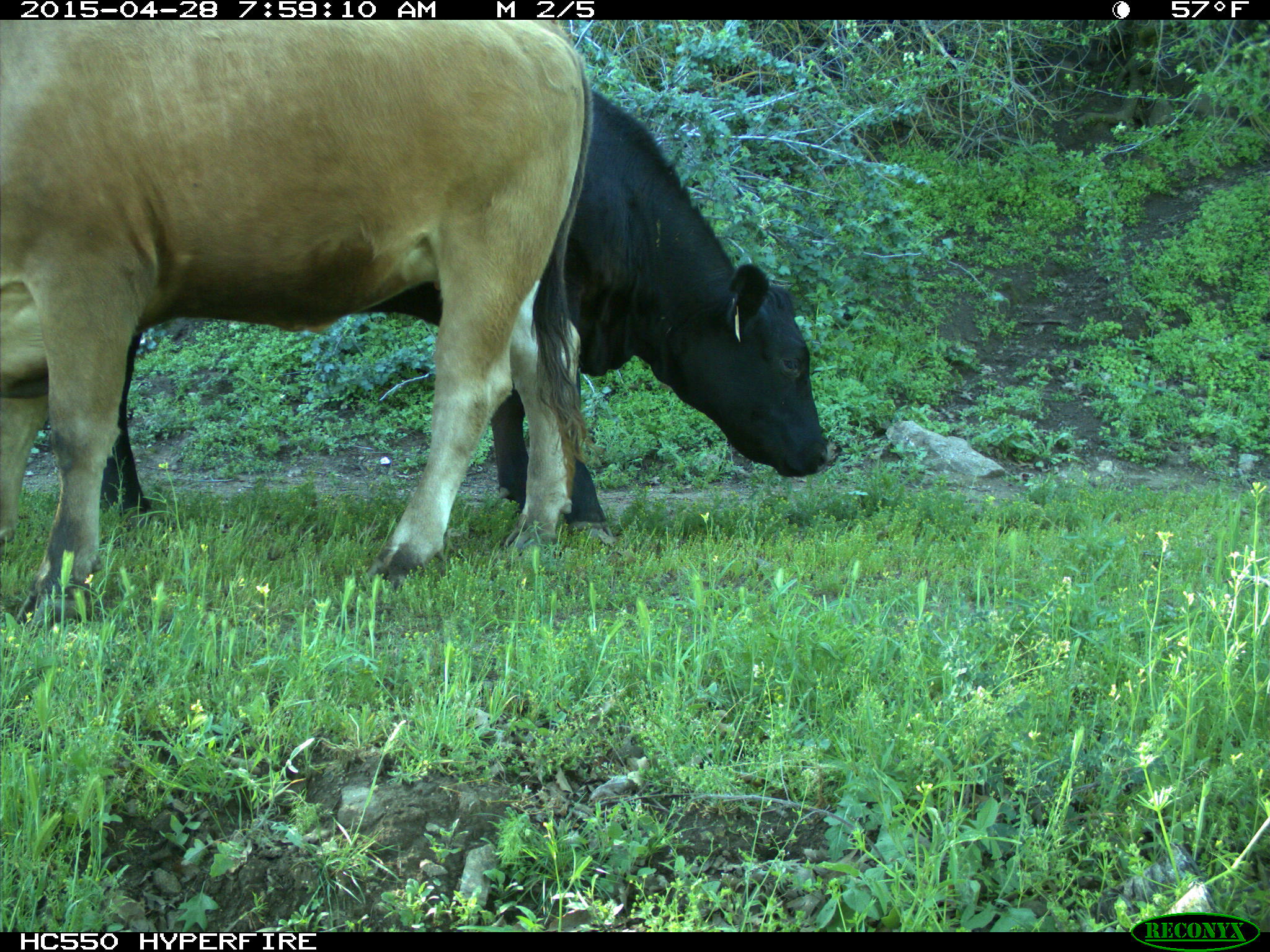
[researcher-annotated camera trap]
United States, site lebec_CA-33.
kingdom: Animalia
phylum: Chordata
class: Mammalia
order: Artiodactyla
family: Bovidae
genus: Bos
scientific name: Bos taurus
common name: domestic cow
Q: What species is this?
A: Bos taurus (domestic cow).